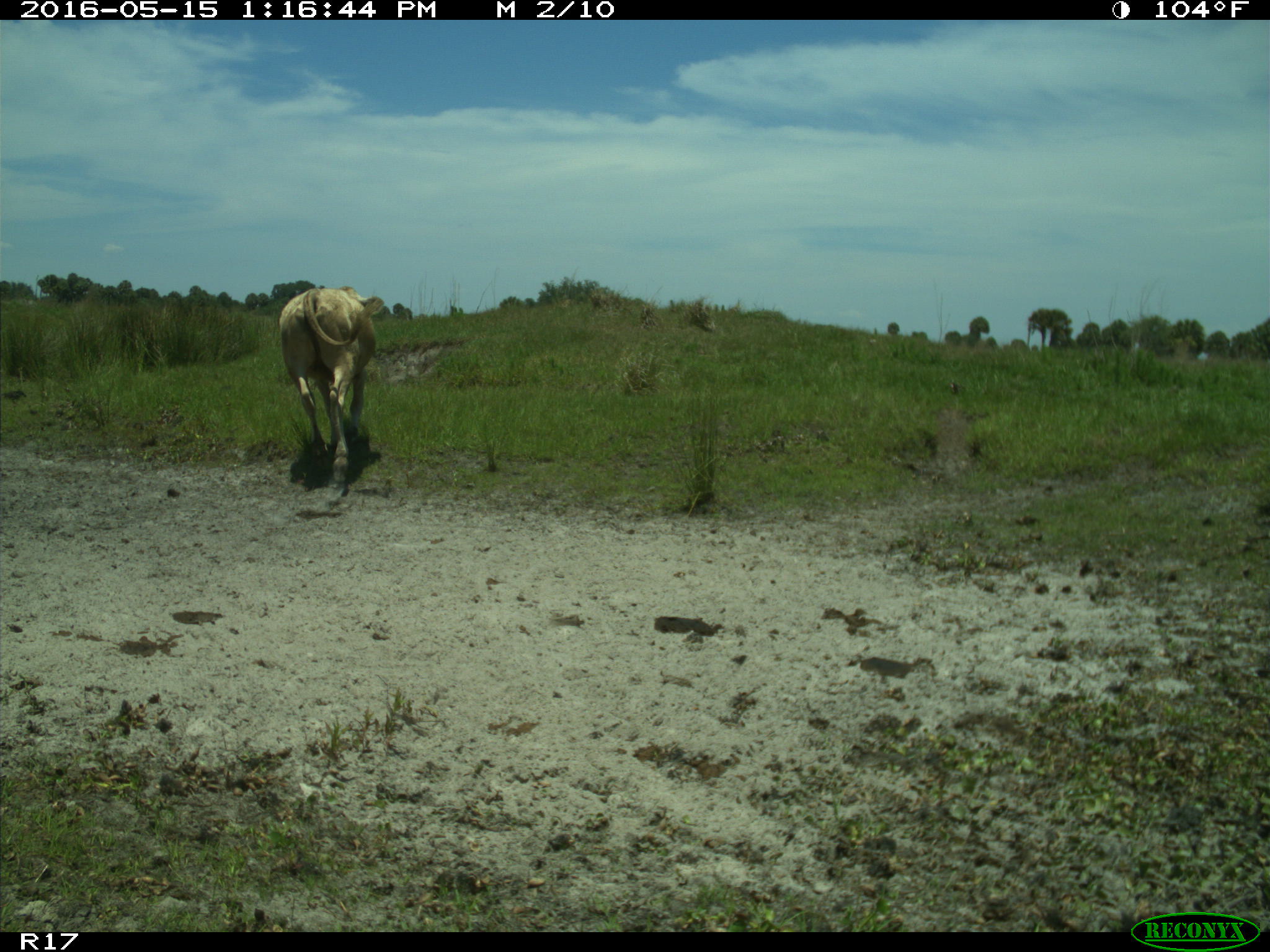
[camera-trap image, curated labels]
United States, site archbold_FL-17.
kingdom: Animalia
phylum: Chordata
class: Mammalia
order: Artiodactyla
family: Bovidae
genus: Bos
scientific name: Bos taurus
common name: domestic cow